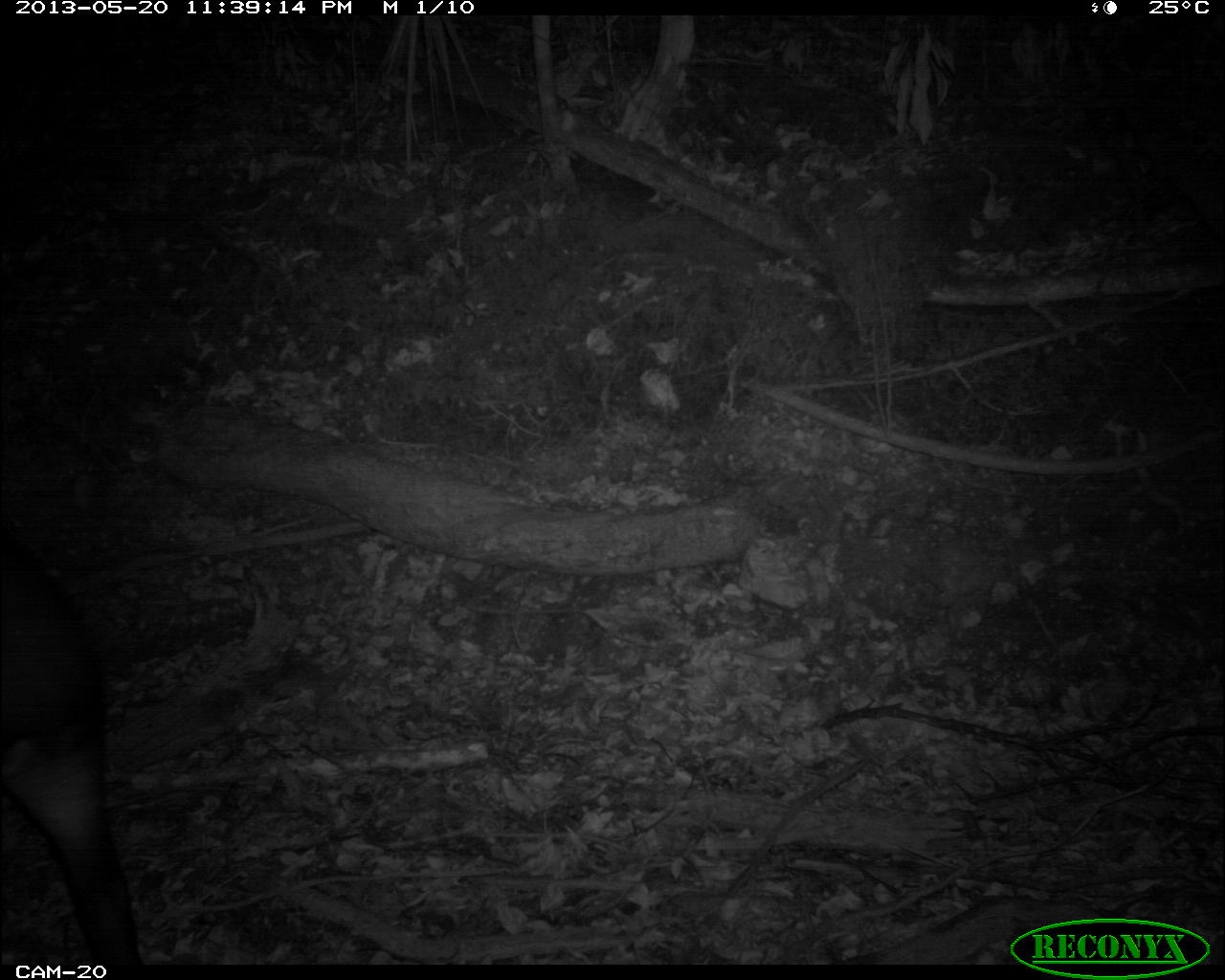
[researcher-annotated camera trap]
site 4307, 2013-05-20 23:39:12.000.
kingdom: Animalia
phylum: Chordata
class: Mammalia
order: Perissodactyla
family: Tapiridae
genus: Tapirus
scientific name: Tapirus bairdii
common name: baird's tapir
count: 1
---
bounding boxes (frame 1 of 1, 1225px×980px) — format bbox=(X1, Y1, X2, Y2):
tapirus bairdii: bbox=(0, 520, 138, 959)